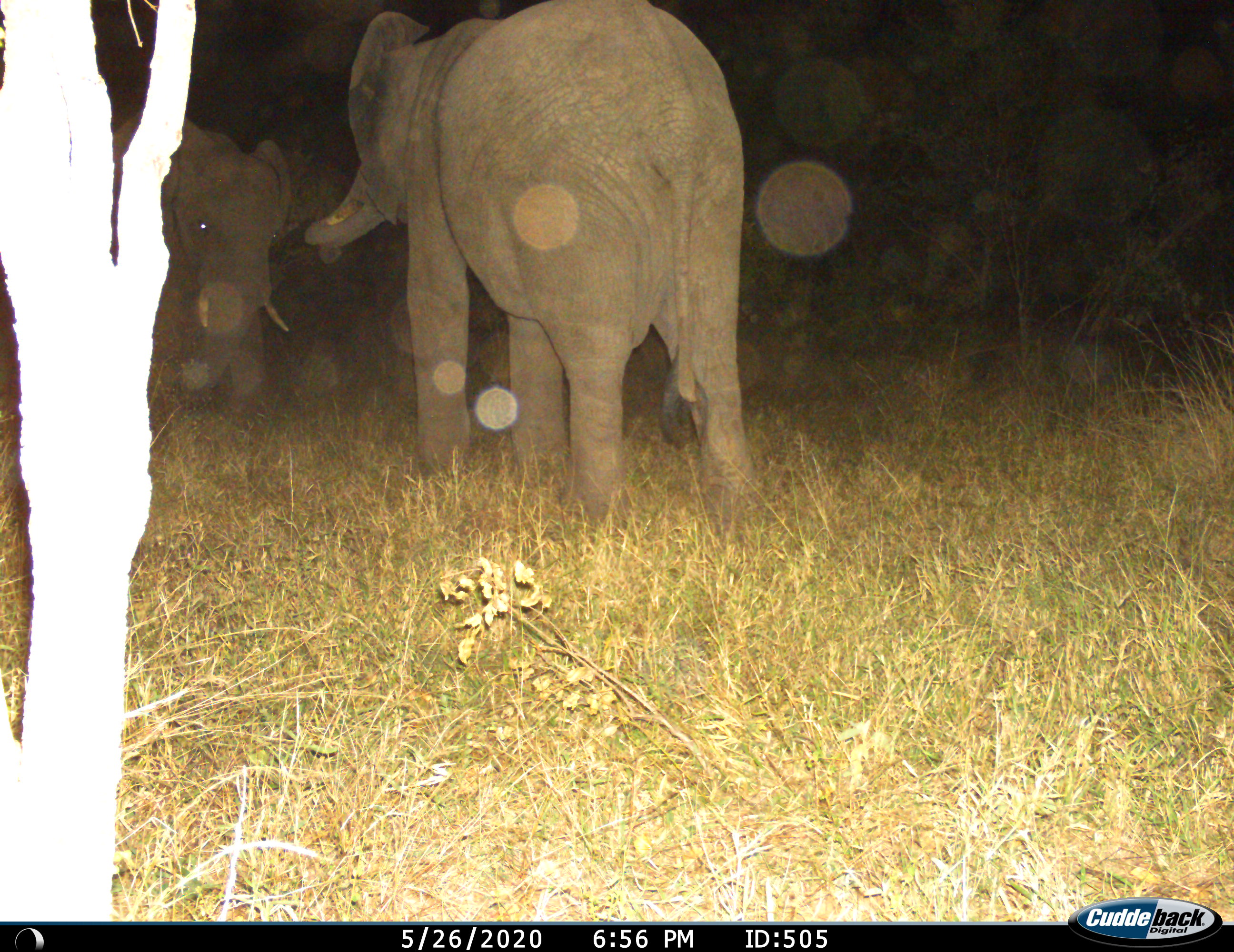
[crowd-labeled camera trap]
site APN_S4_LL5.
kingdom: Animalia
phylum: Chordata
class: Mammalia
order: Proboscidea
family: Elephantidae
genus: Loxodonta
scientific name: Loxodonta africana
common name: african bush elephant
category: elephant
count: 2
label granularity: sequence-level